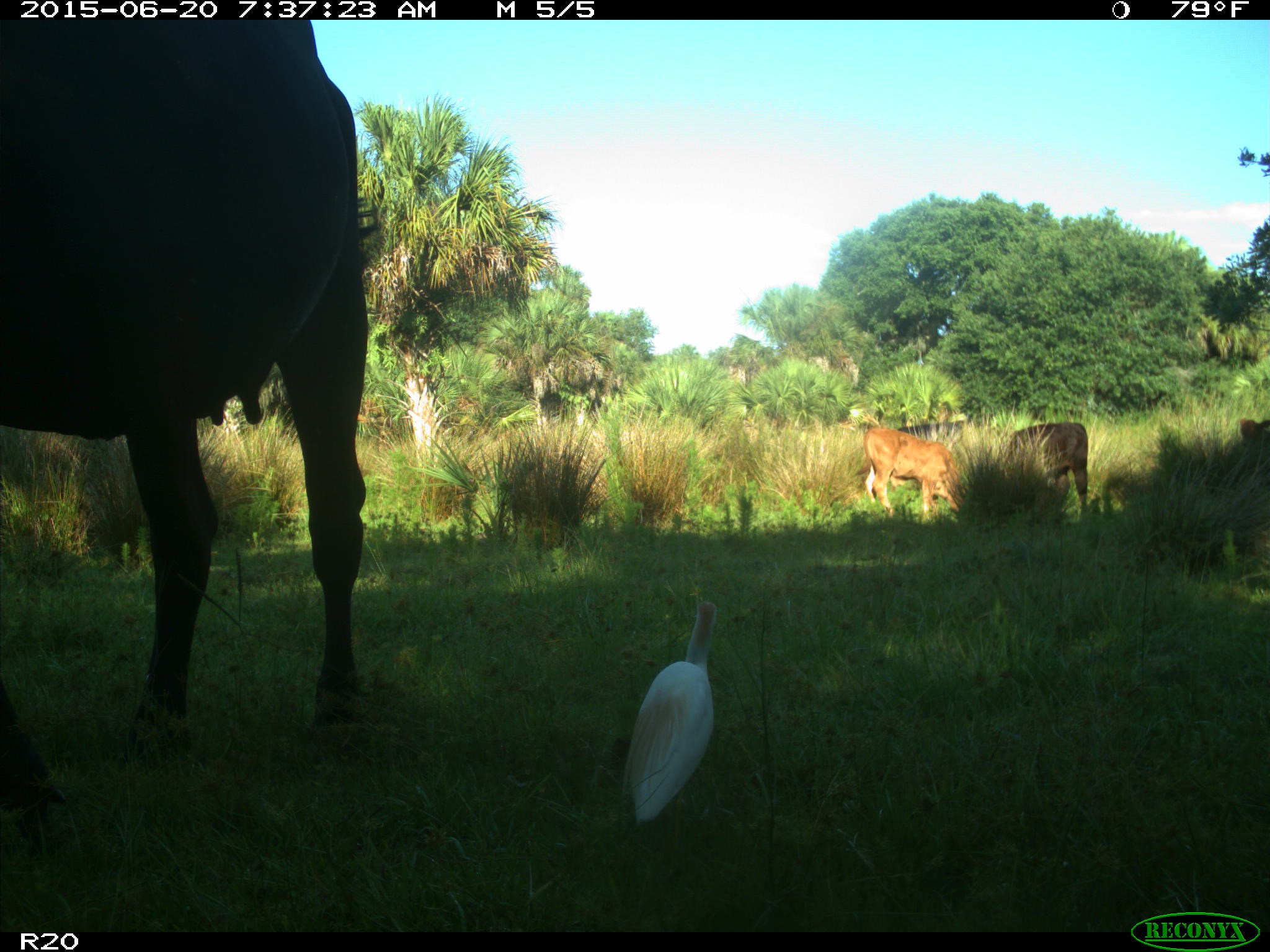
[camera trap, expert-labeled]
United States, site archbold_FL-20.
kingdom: Animalia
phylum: Chordata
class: Mammalia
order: Artiodactyla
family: Bovidae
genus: Bos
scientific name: Bos taurus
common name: domestic cow